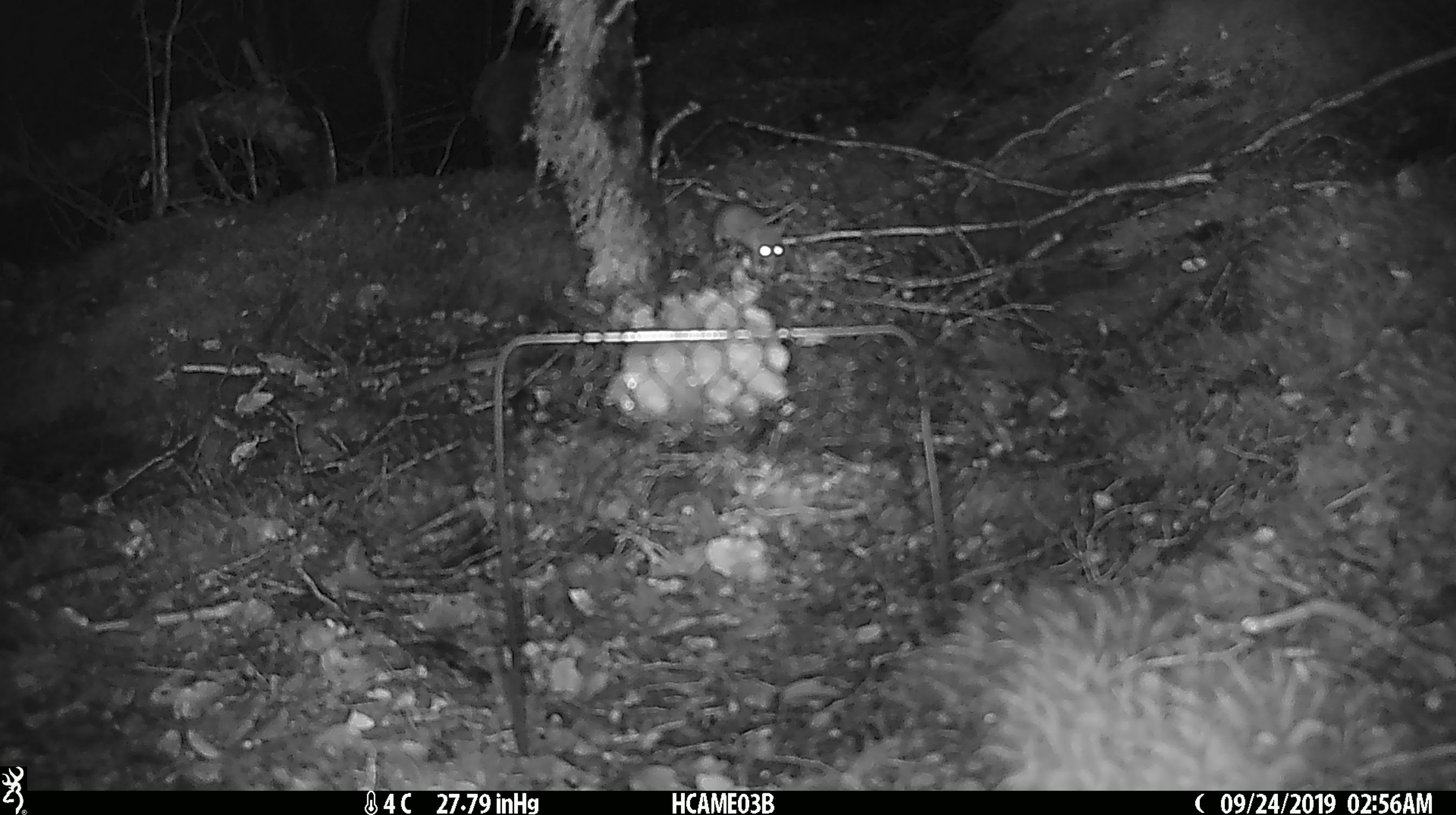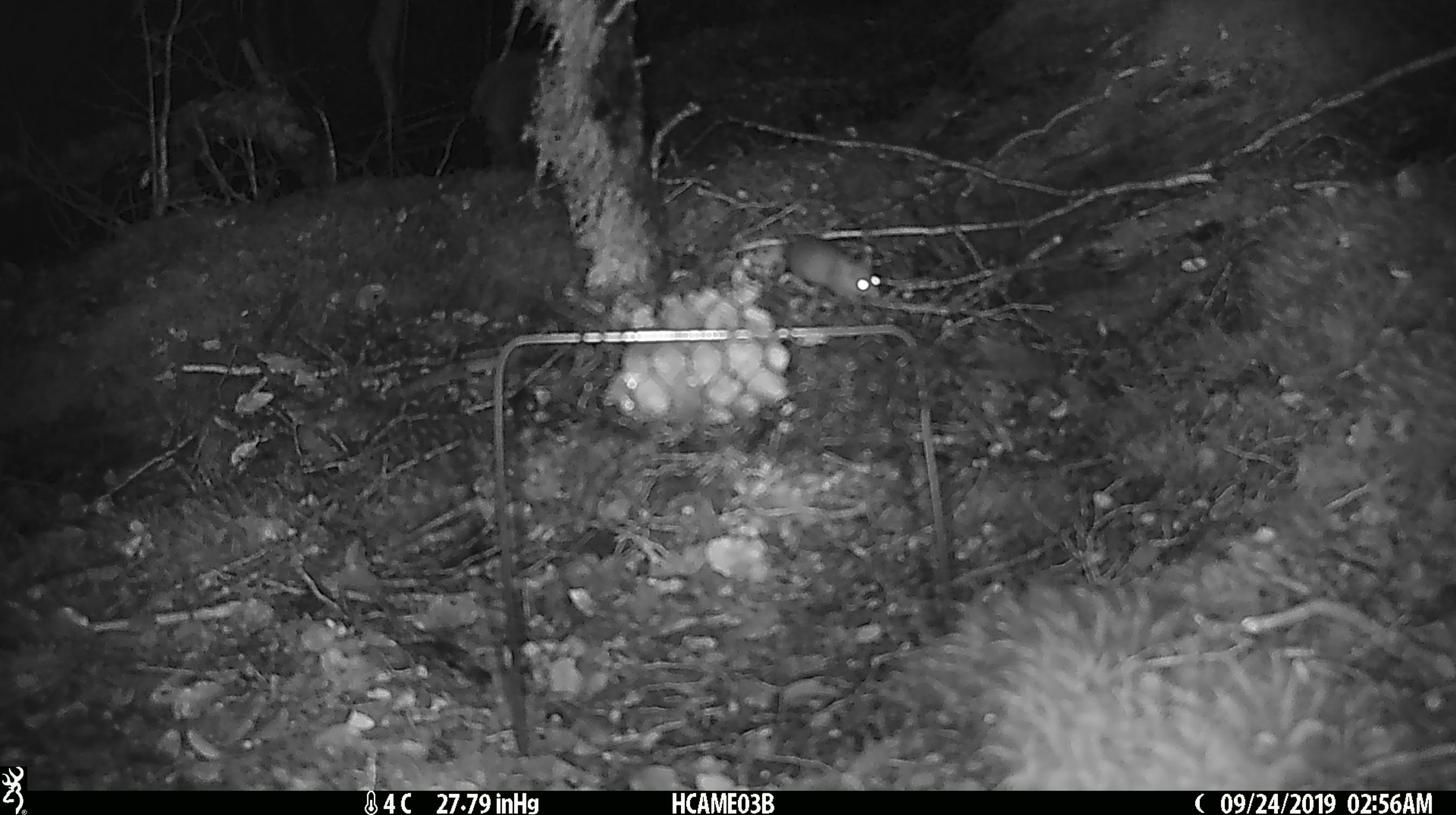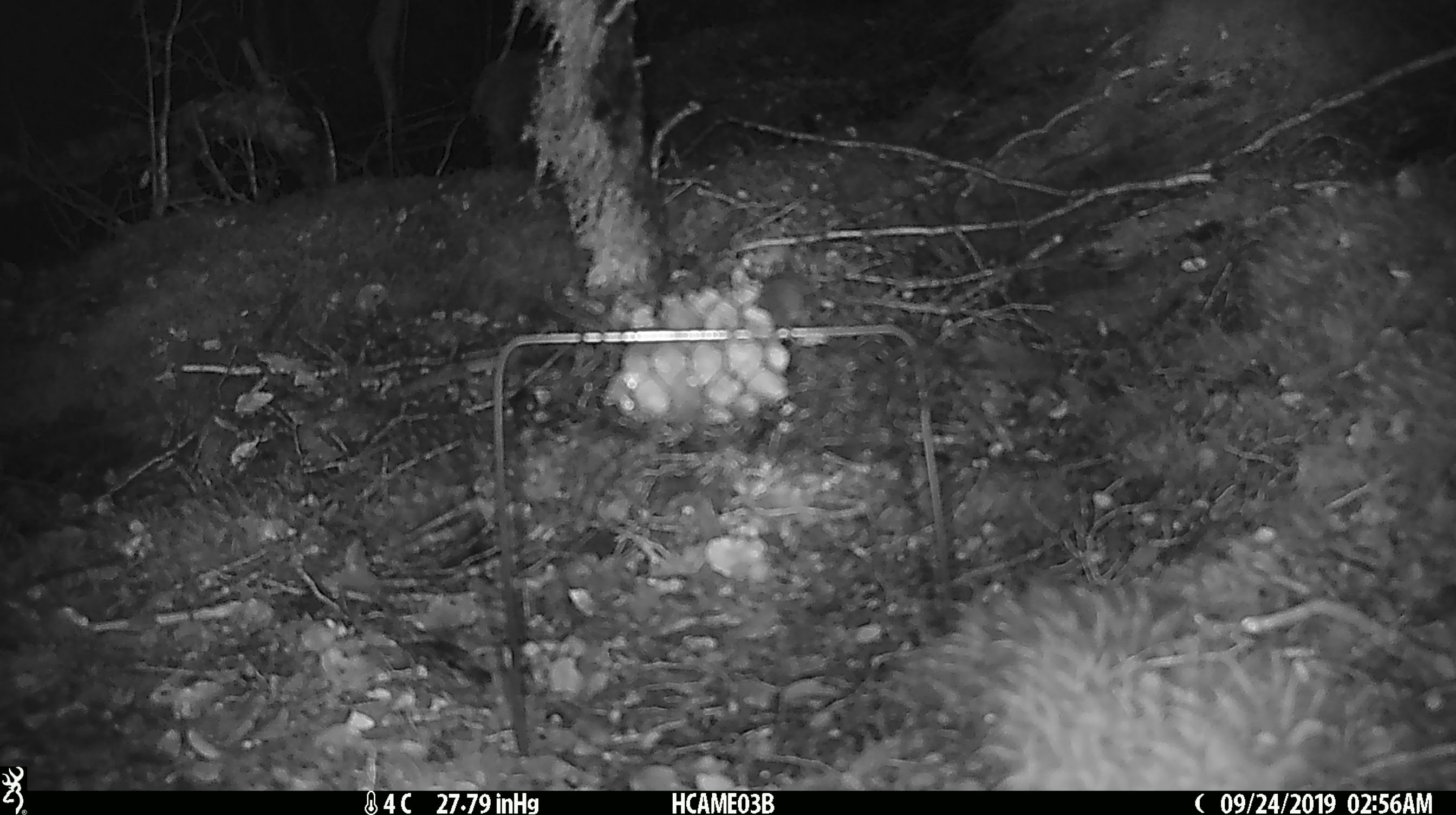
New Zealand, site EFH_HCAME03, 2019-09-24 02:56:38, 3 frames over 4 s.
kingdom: Animalia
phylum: Chordata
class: Mammalia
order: Rodentia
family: Muridae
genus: Mus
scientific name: Mus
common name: mouse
Mouse (Mus).